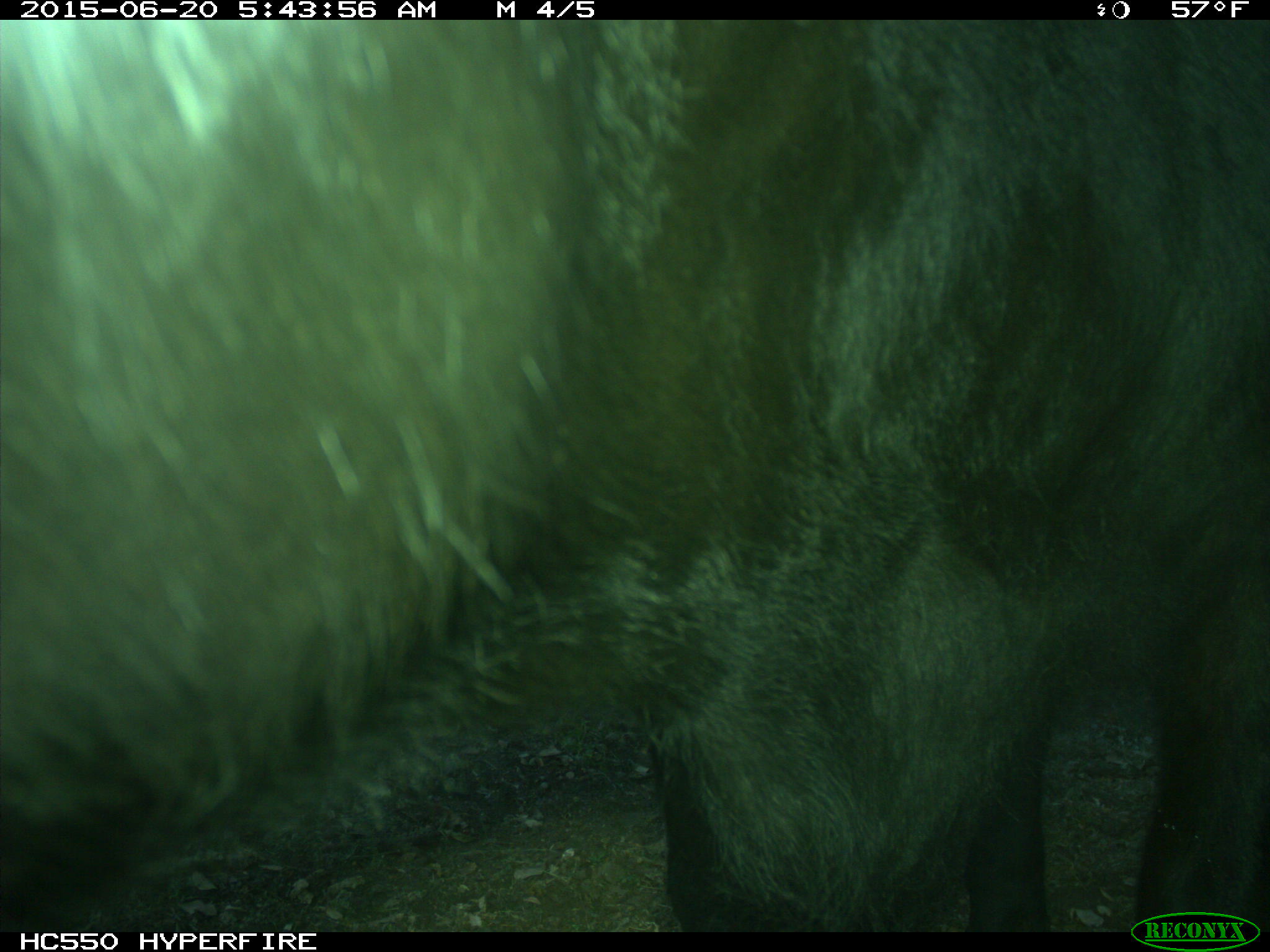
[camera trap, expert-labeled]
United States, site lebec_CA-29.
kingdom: Animalia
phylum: Chordata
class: Mammalia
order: Artiodactyla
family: Bovidae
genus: Bos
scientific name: Bos taurus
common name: domestic cow